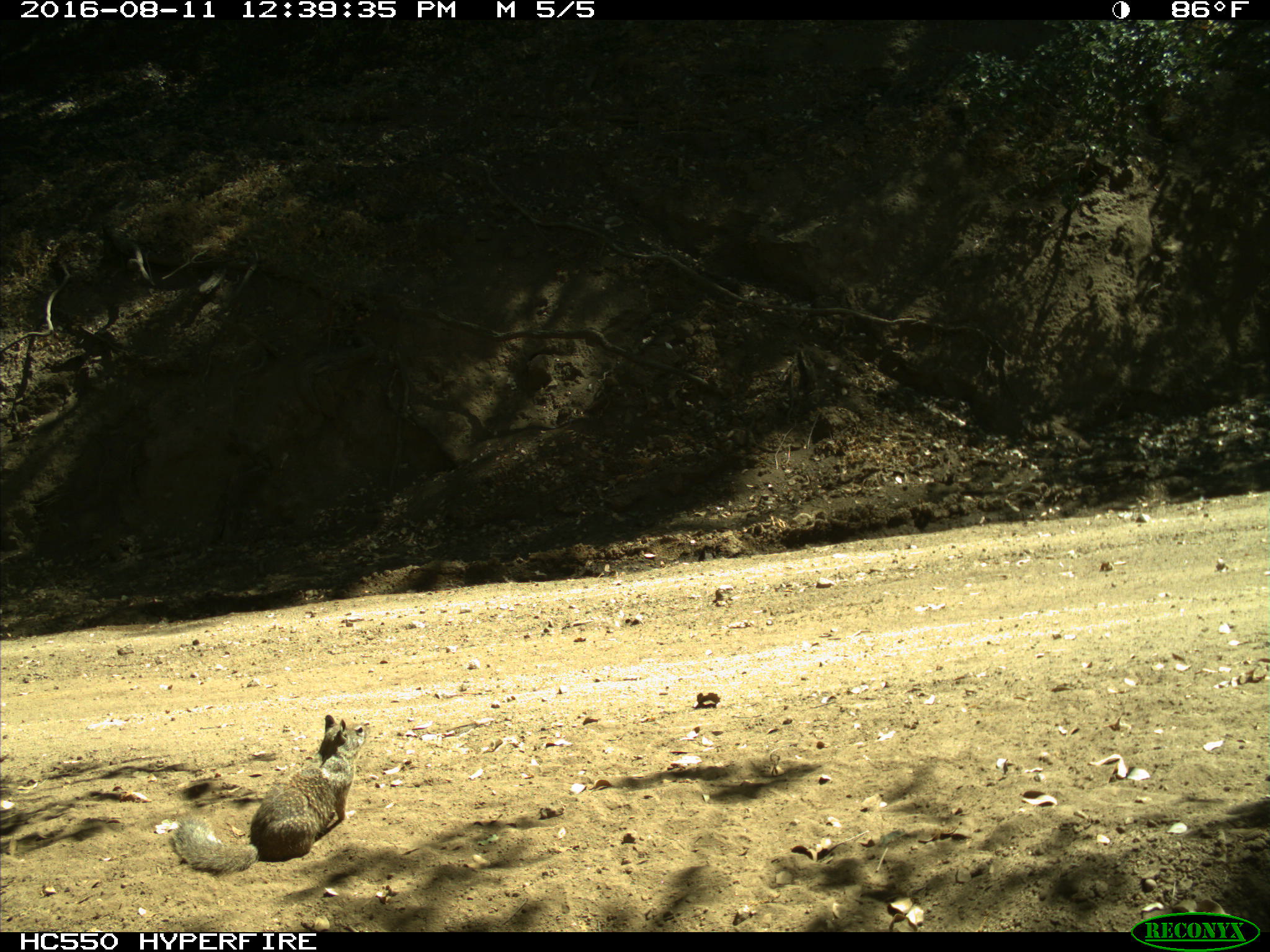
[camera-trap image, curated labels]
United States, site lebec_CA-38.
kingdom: Animalia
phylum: Chordata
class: Mammalia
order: Rodentia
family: Sciuridae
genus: Otospermophilus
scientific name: Otospermophilus beecheyi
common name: california ground squirrel